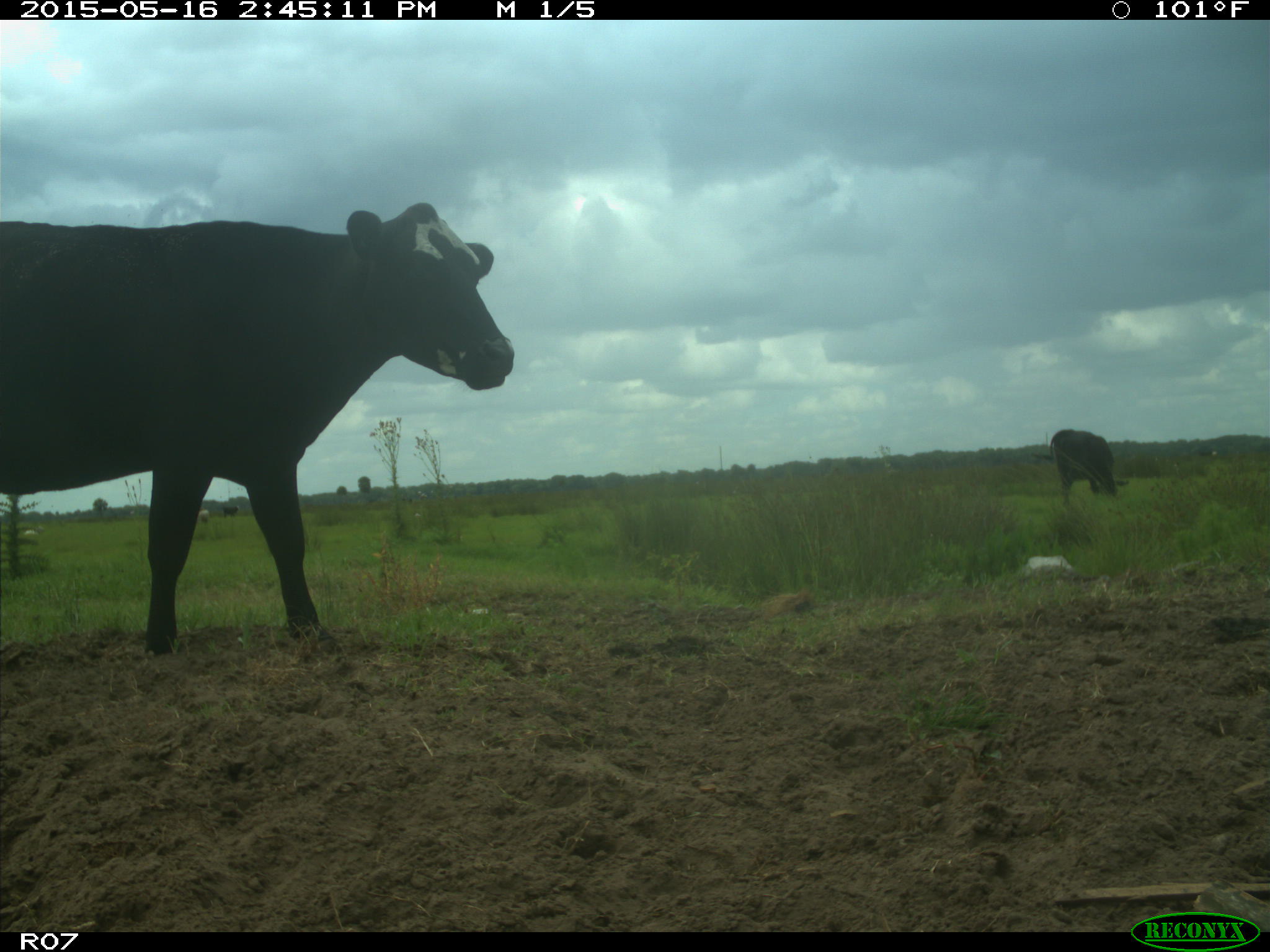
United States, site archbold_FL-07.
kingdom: Animalia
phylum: Chordata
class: Mammalia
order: Artiodactyla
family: Bovidae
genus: Bos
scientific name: Bos taurus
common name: domestic cow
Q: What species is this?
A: Bos taurus (domestic cow).